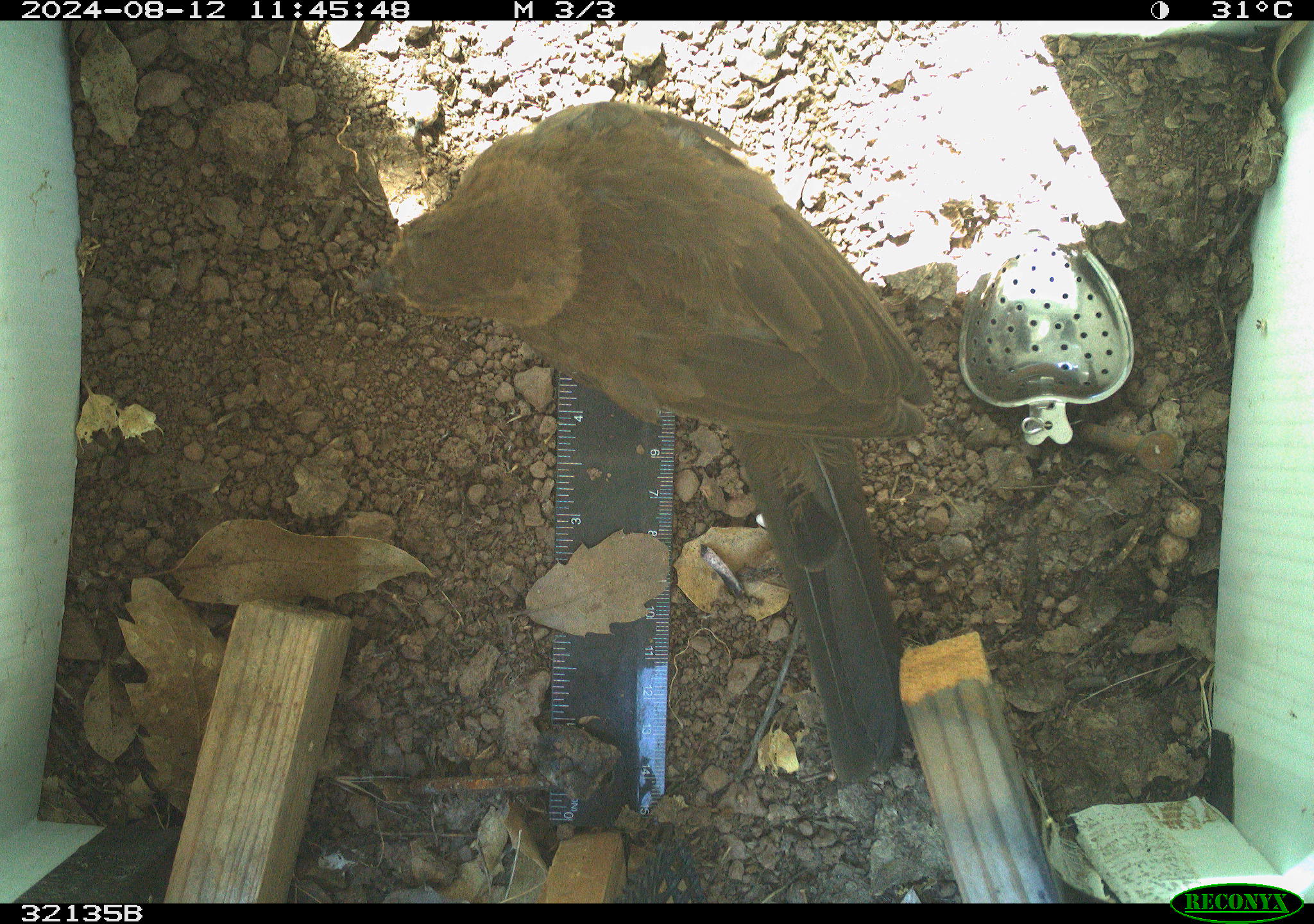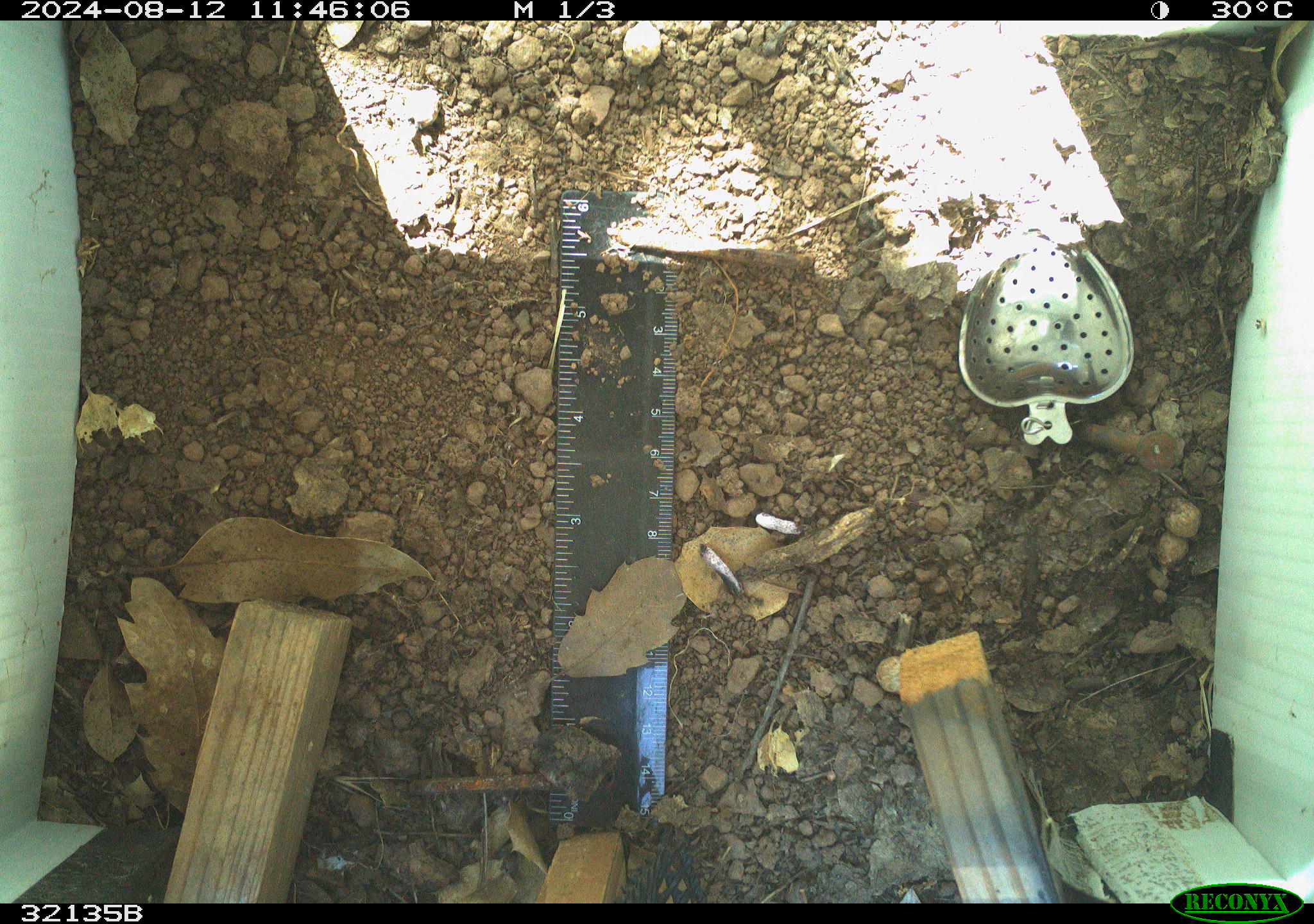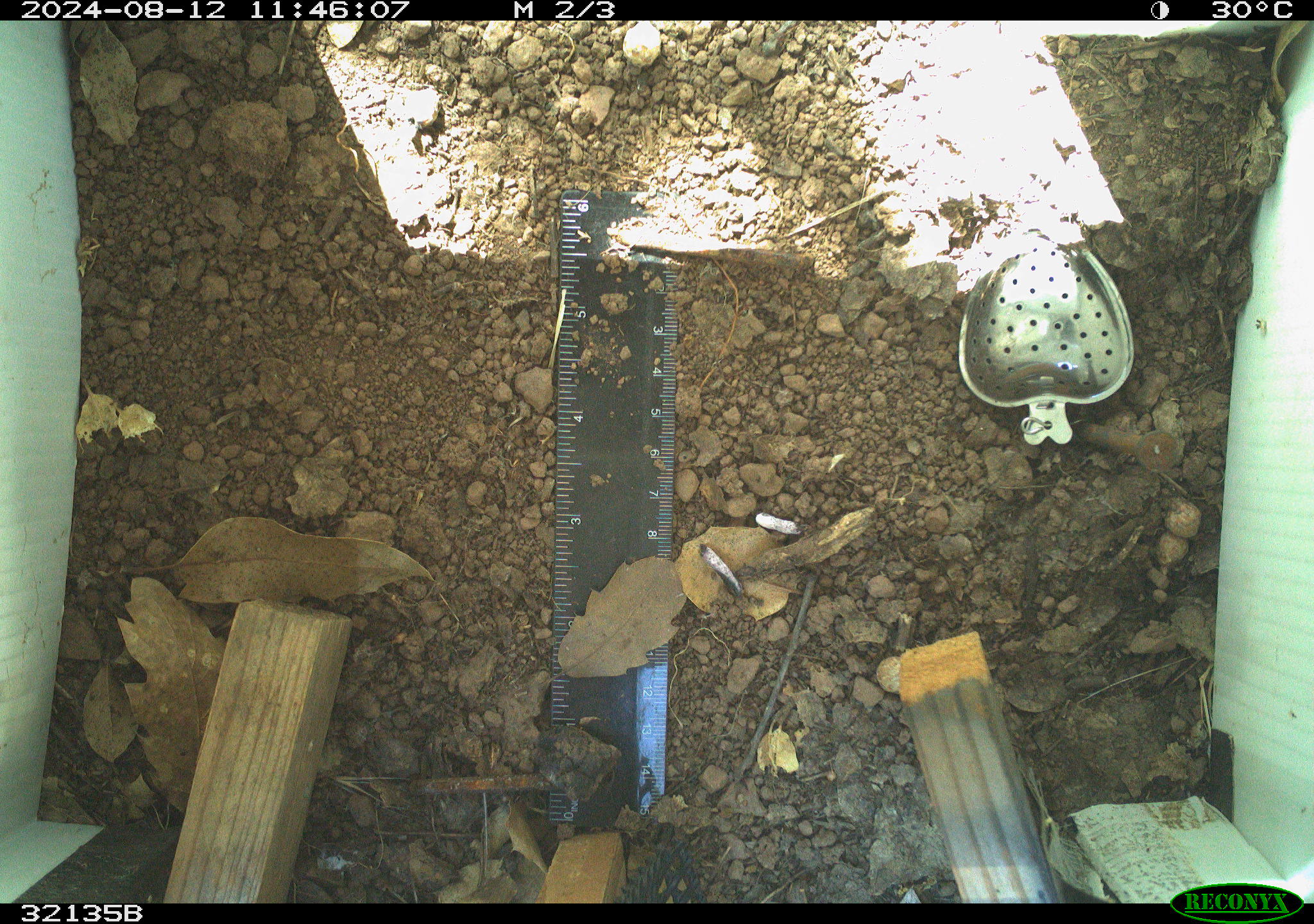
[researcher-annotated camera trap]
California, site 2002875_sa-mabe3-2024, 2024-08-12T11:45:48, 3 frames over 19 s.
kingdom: Animalia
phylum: Chordata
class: Aves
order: Passeriformes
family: Passerellidae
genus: Melozone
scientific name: Melozone crissalis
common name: california towhee